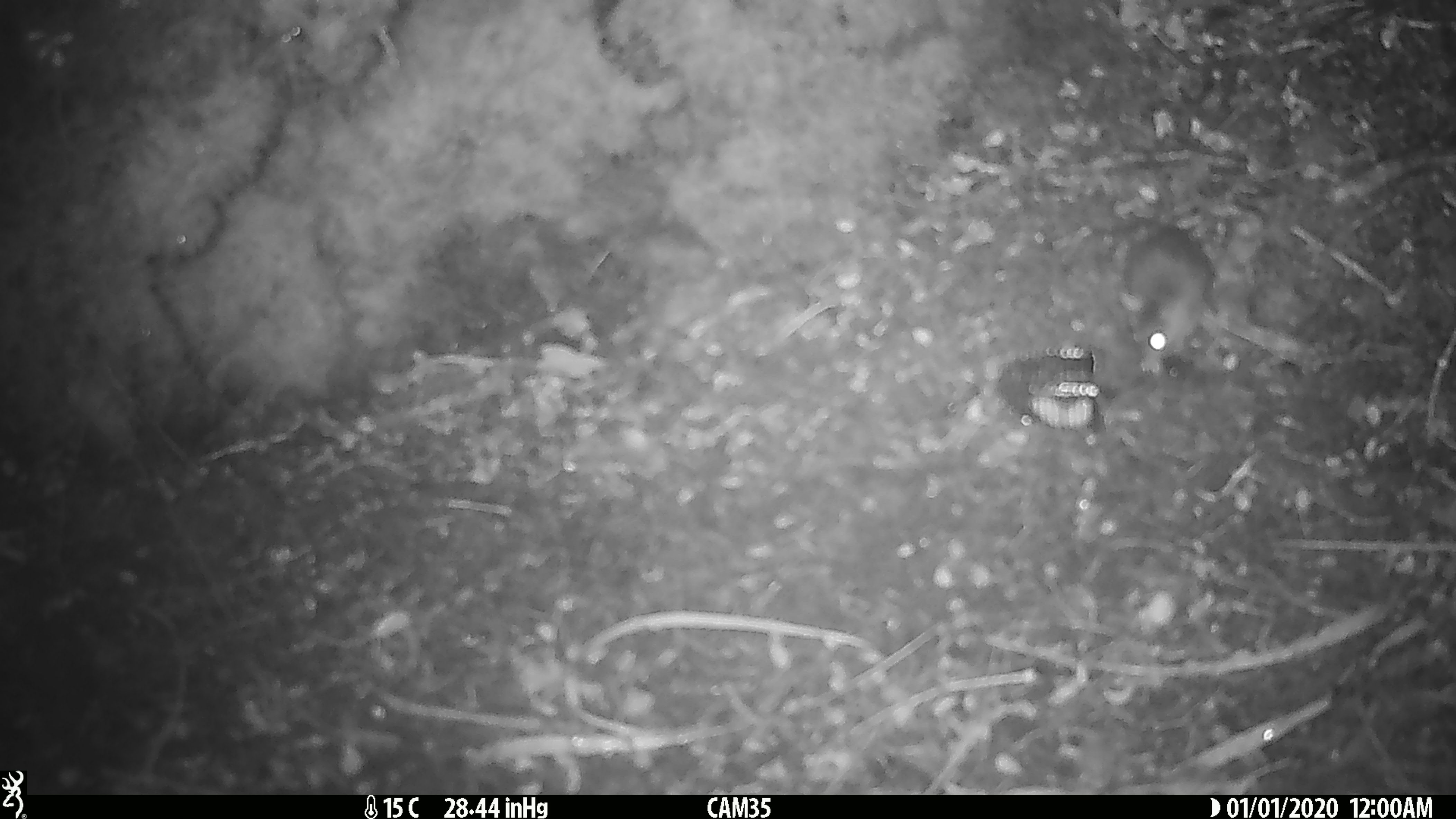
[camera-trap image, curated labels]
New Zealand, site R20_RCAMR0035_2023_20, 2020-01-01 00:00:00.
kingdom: Animalia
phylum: Chordata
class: Mammalia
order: Rodentia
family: Muridae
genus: Mus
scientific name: Mus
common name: mouse